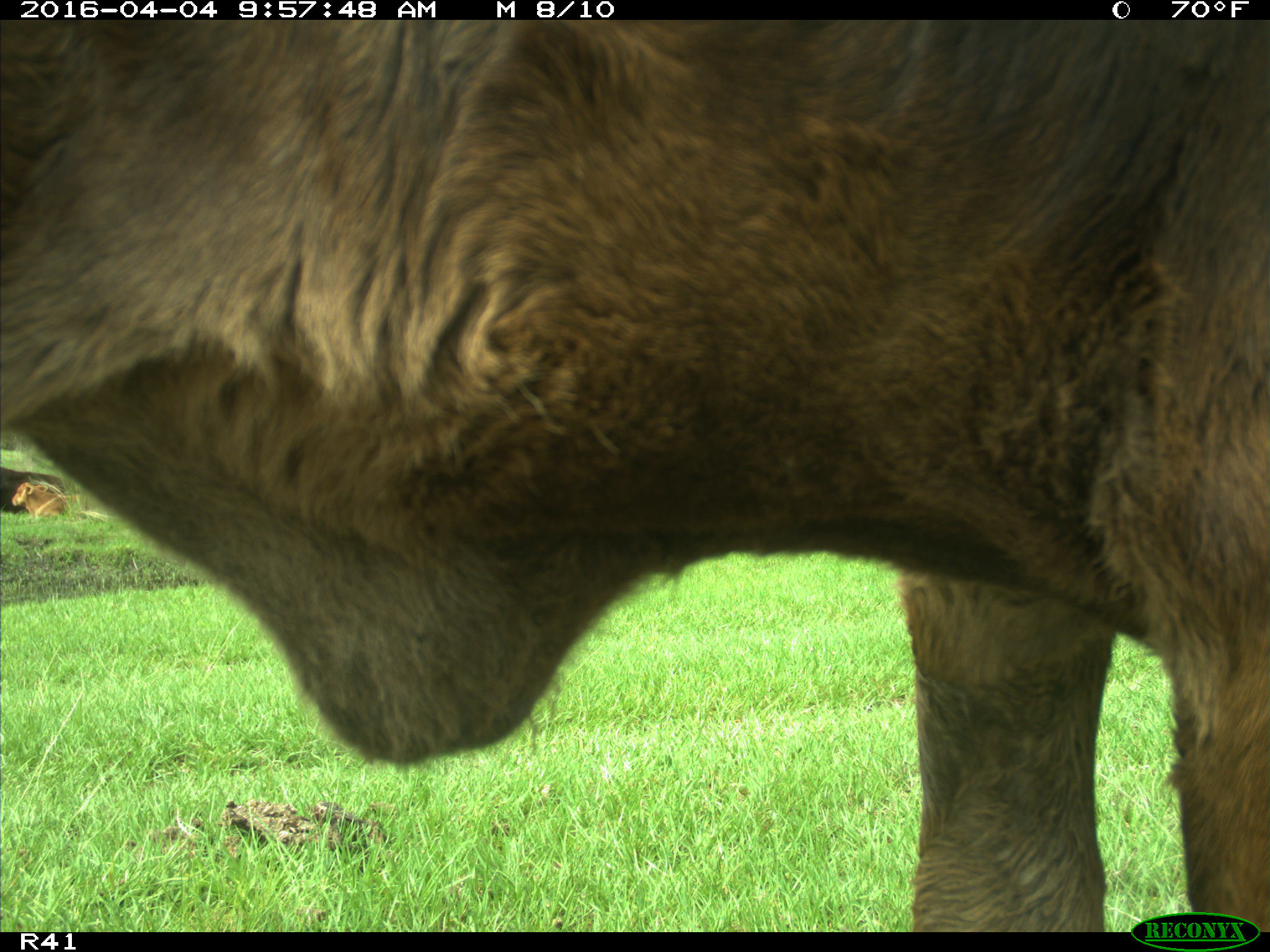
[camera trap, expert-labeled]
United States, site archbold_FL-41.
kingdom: Animalia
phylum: Chordata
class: Mammalia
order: Artiodactyla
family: Bovidae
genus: Bos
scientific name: Bos taurus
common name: domestic cow